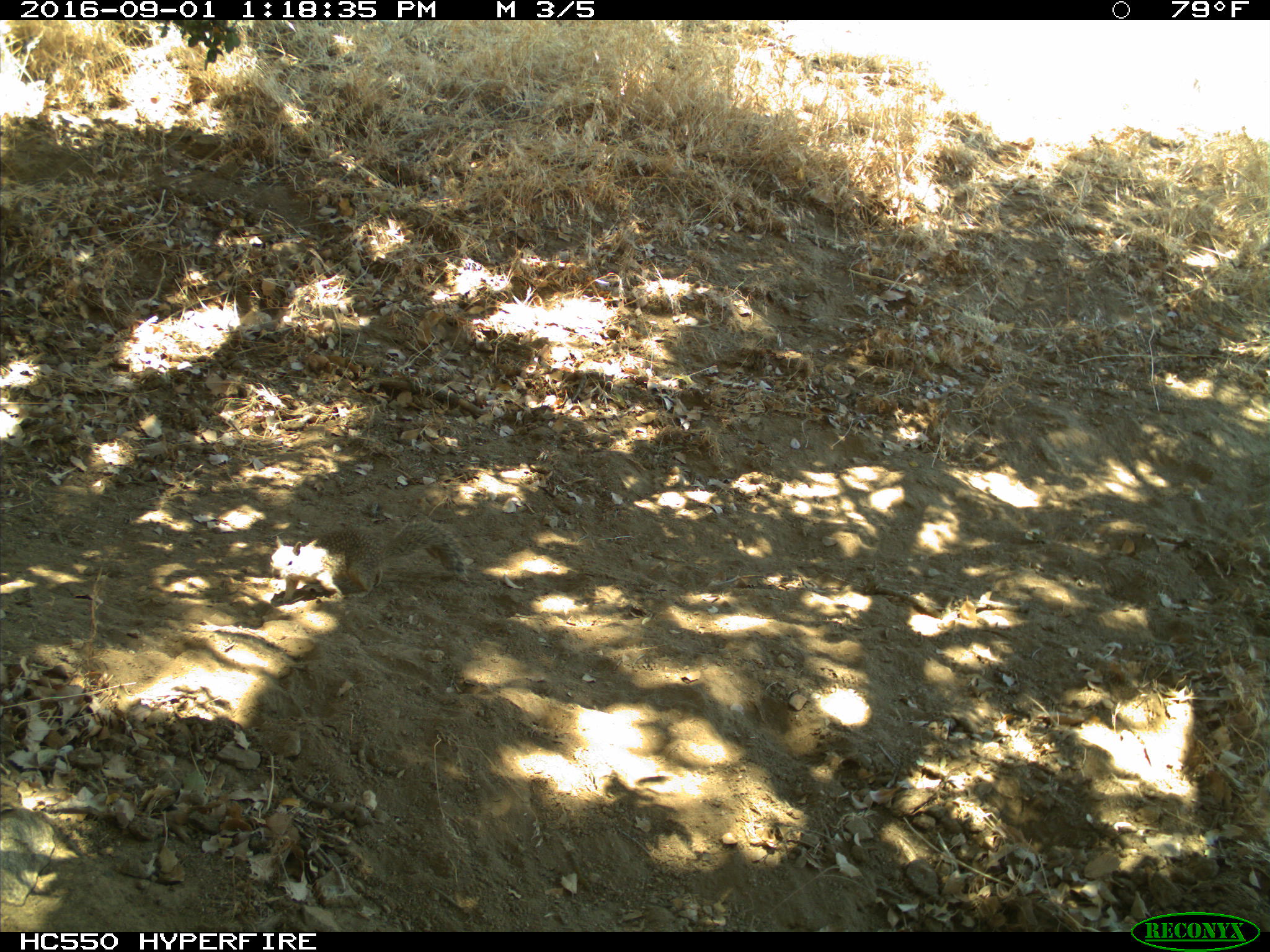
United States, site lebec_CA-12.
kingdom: Animalia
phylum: Chordata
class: Mammalia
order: Rodentia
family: Sciuridae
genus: Otospermophilus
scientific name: Otospermophilus beecheyi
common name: california ground squirrel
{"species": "Otospermophilus beecheyi (california ground squirrel)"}